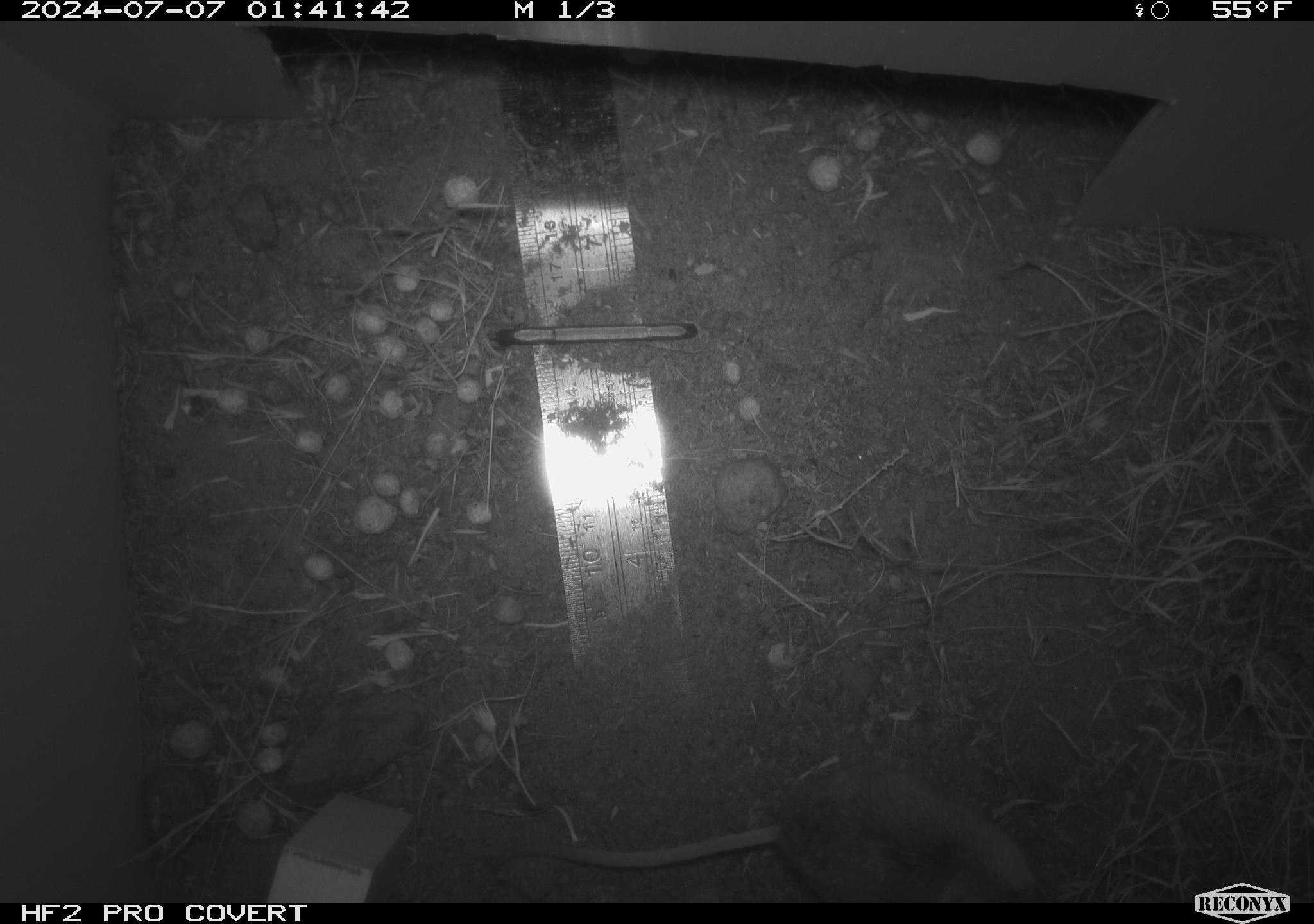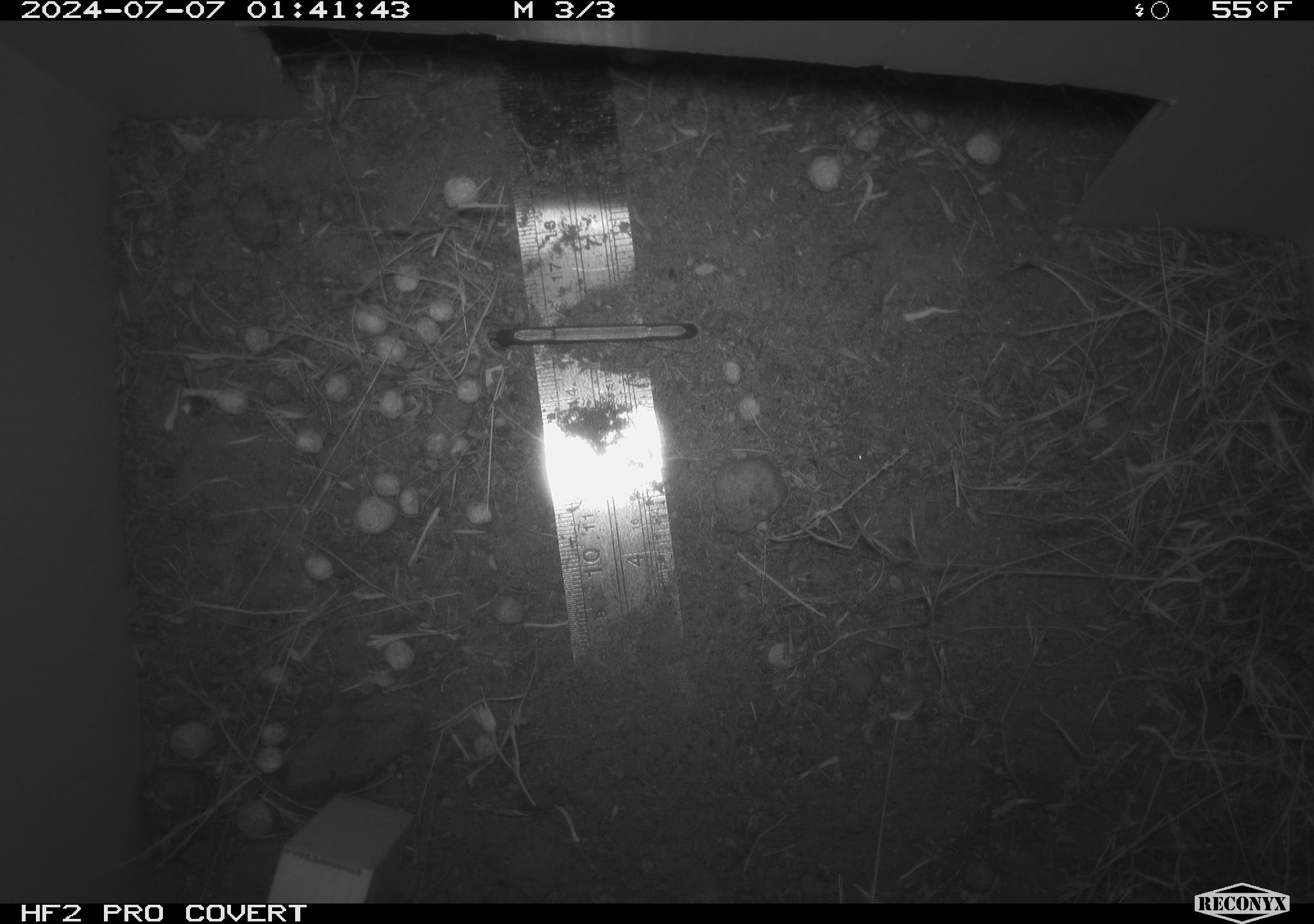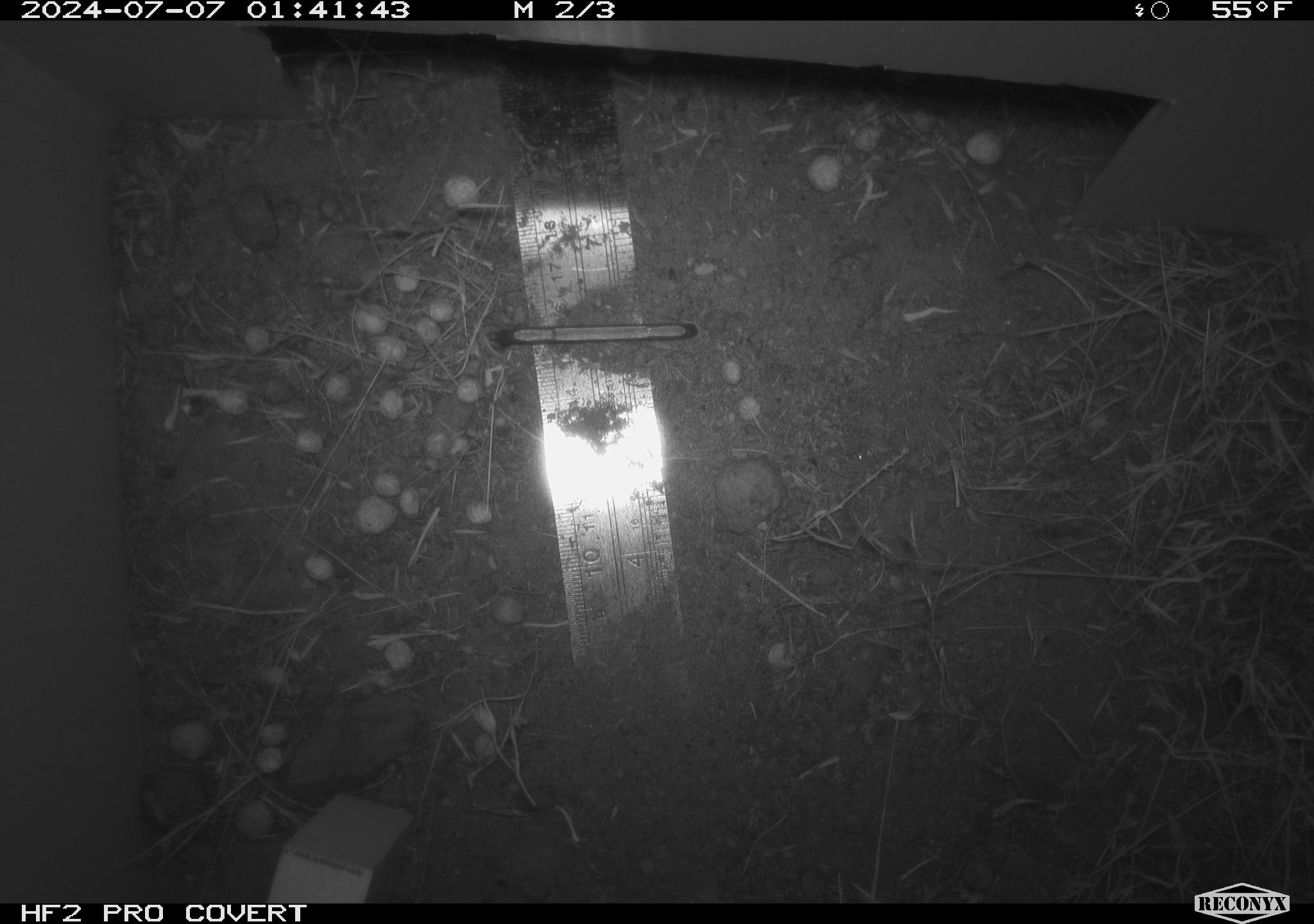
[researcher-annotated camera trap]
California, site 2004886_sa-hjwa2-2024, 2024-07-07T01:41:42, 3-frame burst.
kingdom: Animalia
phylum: Chordata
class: Mammalia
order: Rodentia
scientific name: Rodentia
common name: rodent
Rodent (Rodentia).